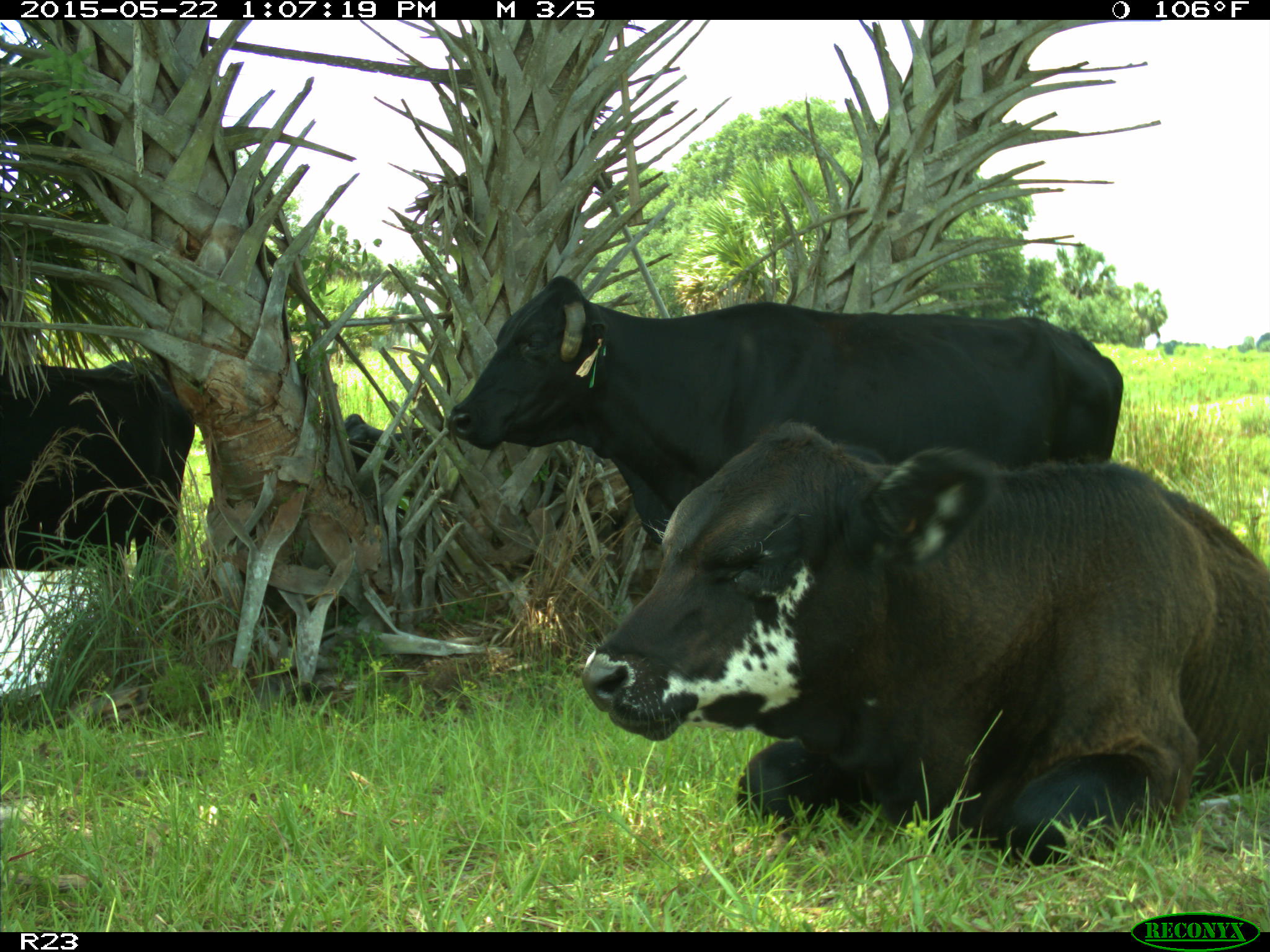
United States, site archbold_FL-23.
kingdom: Animalia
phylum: Chordata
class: Mammalia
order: Artiodactyla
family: Bovidae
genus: Bos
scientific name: Bos taurus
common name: domestic cow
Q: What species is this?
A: Bos taurus (domestic cow).